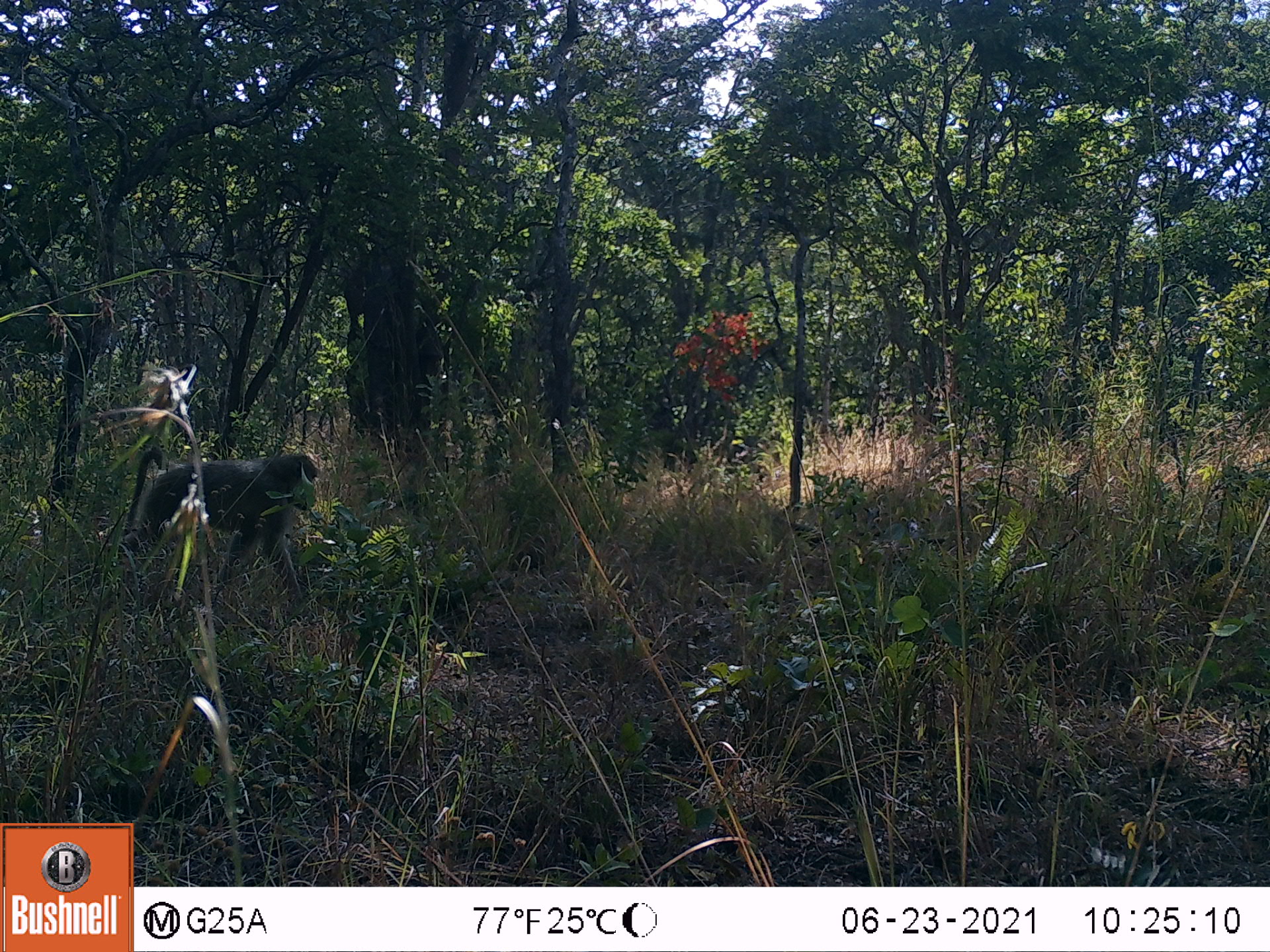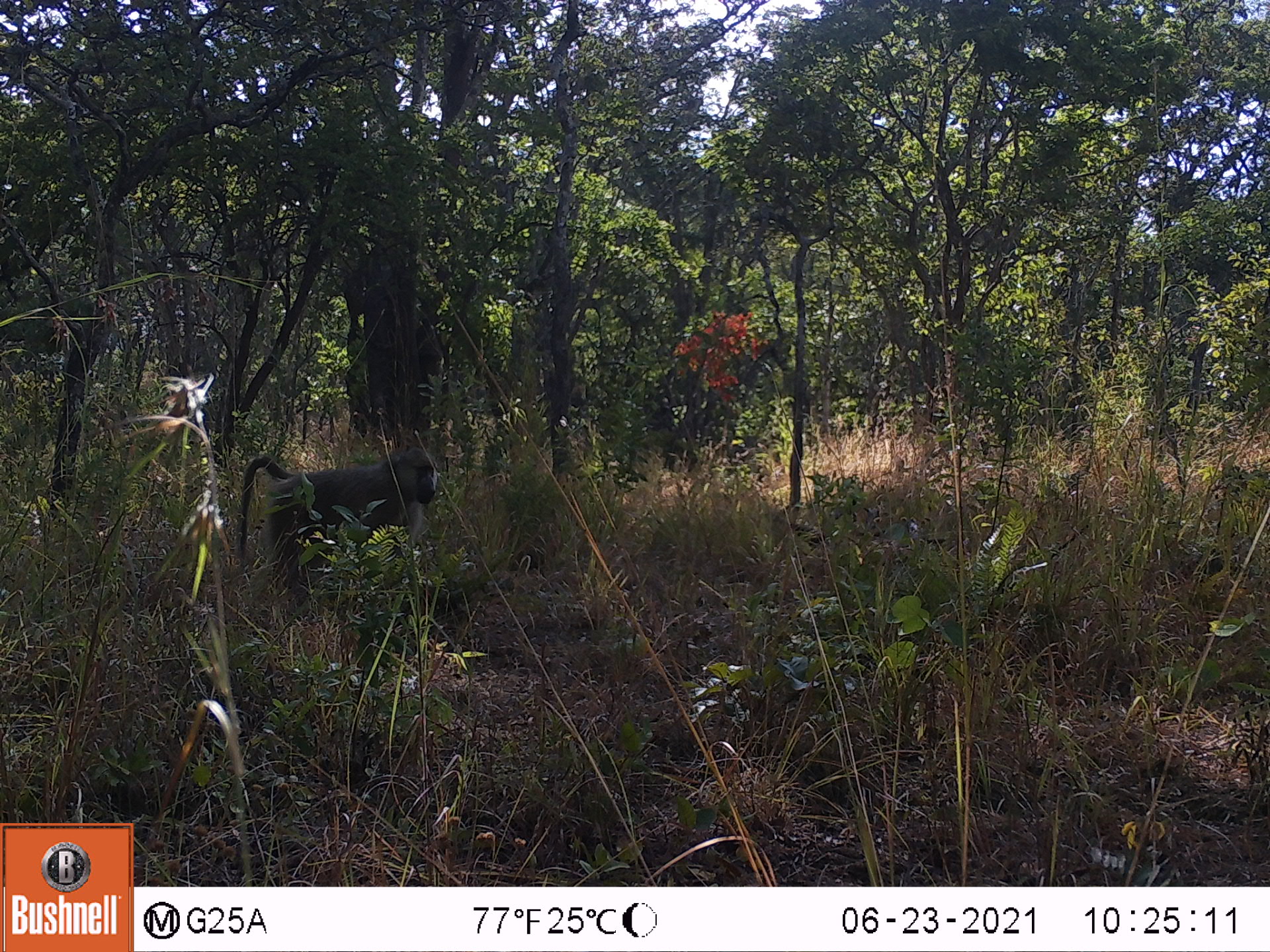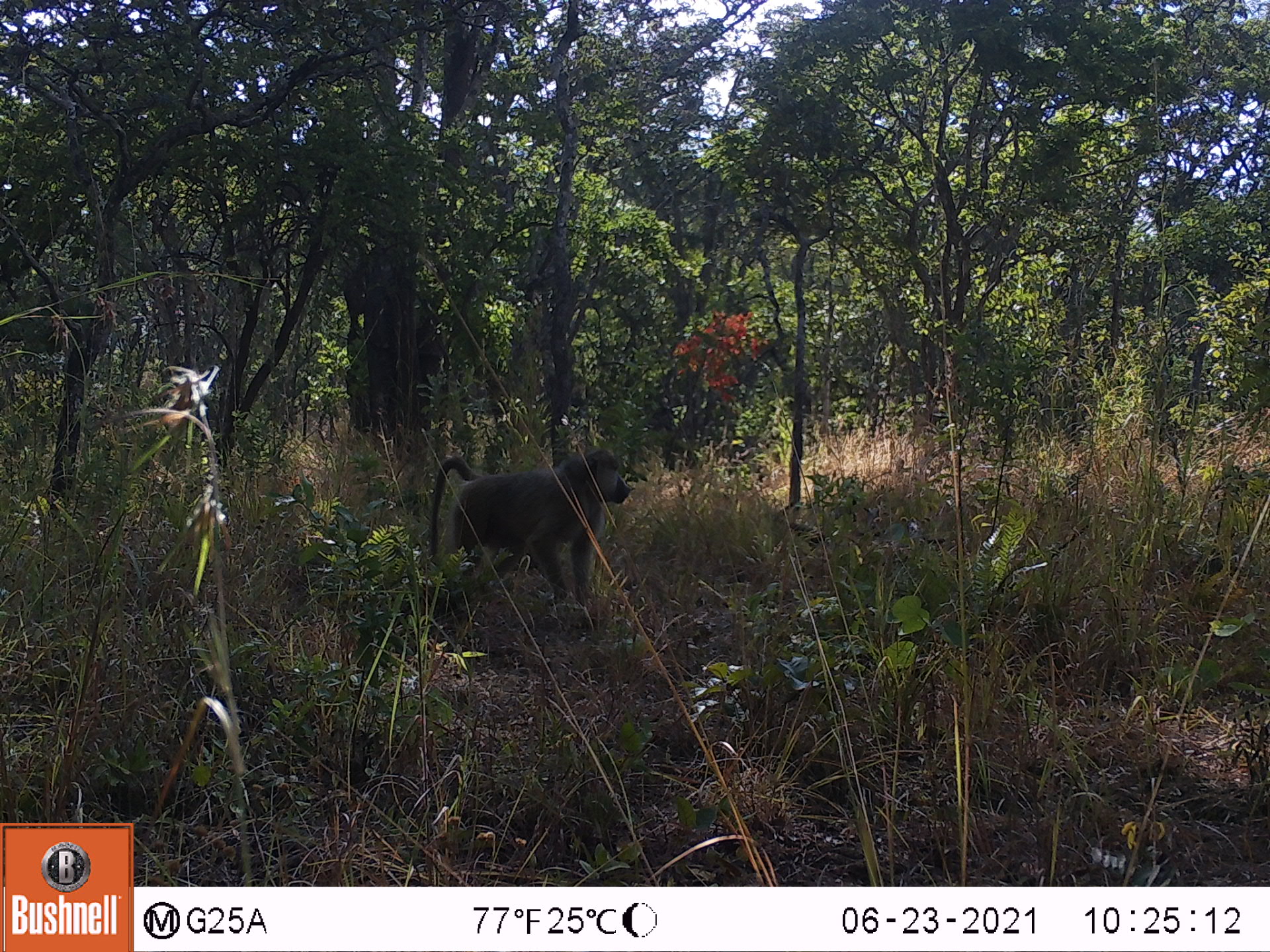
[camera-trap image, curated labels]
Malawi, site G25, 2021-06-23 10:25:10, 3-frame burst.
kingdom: Animalia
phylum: Chordata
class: Mammalia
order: Primates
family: Cercopithecidae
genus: Papio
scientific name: Papio cynocephalus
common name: yellow baboon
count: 1